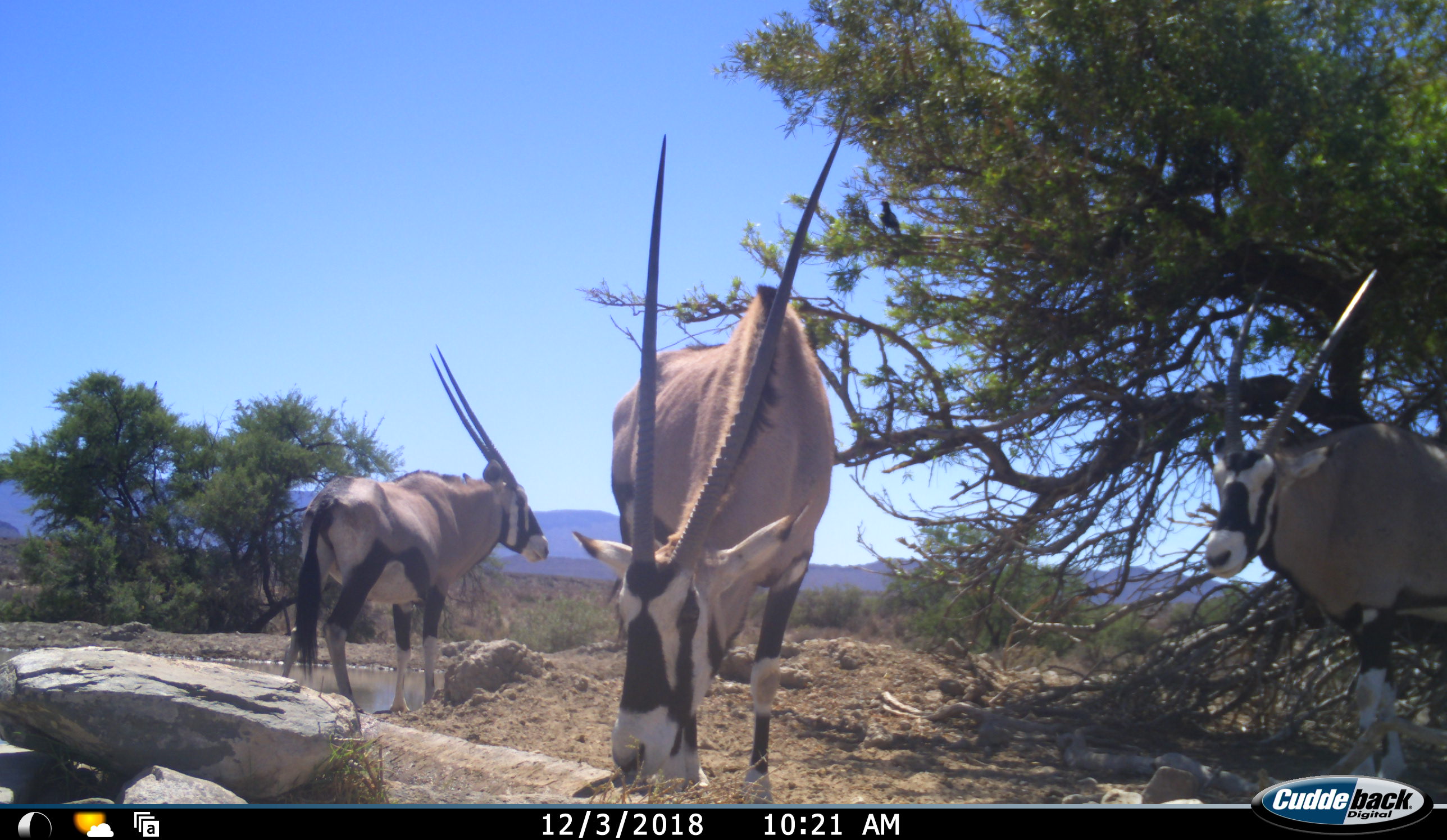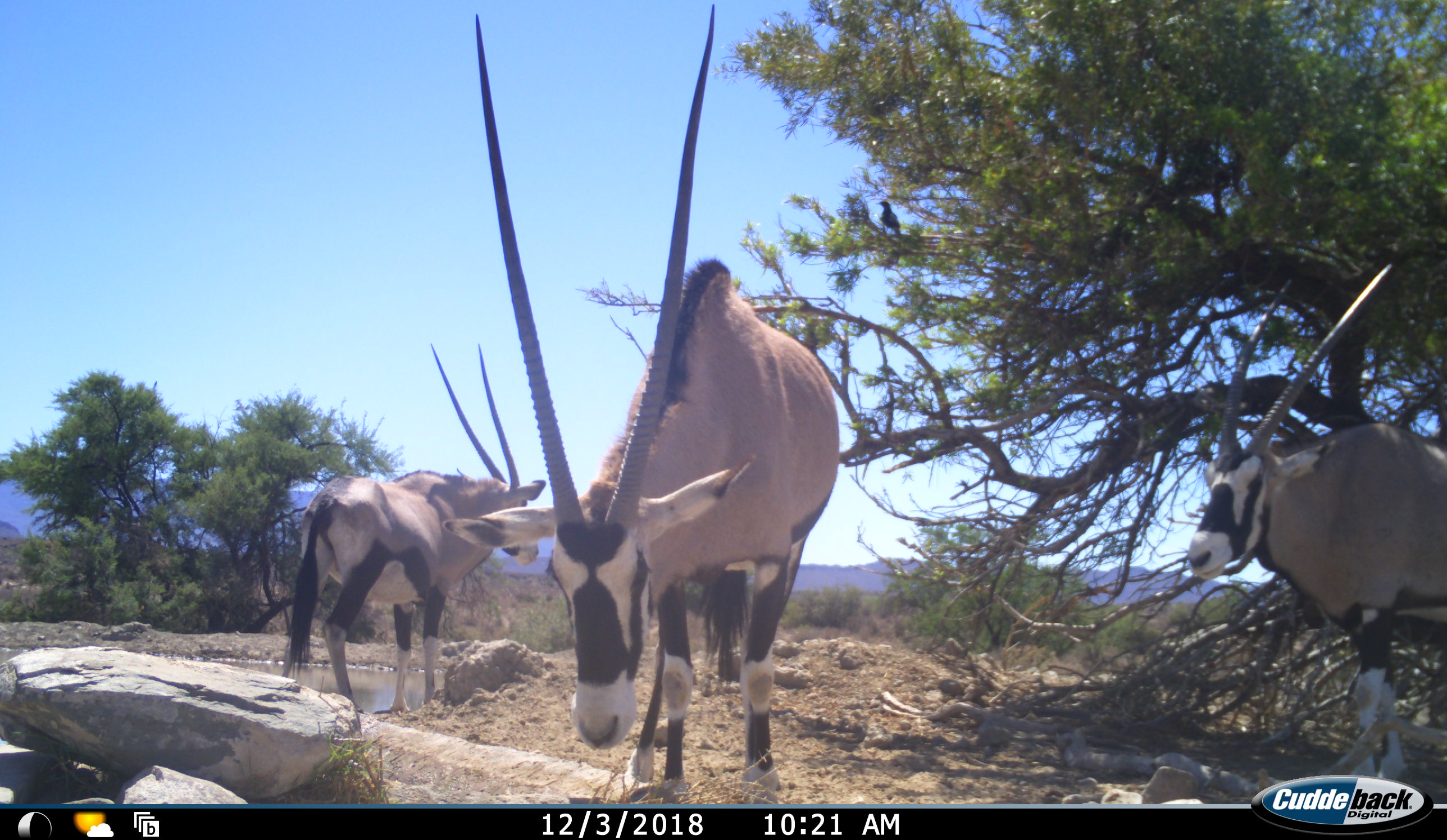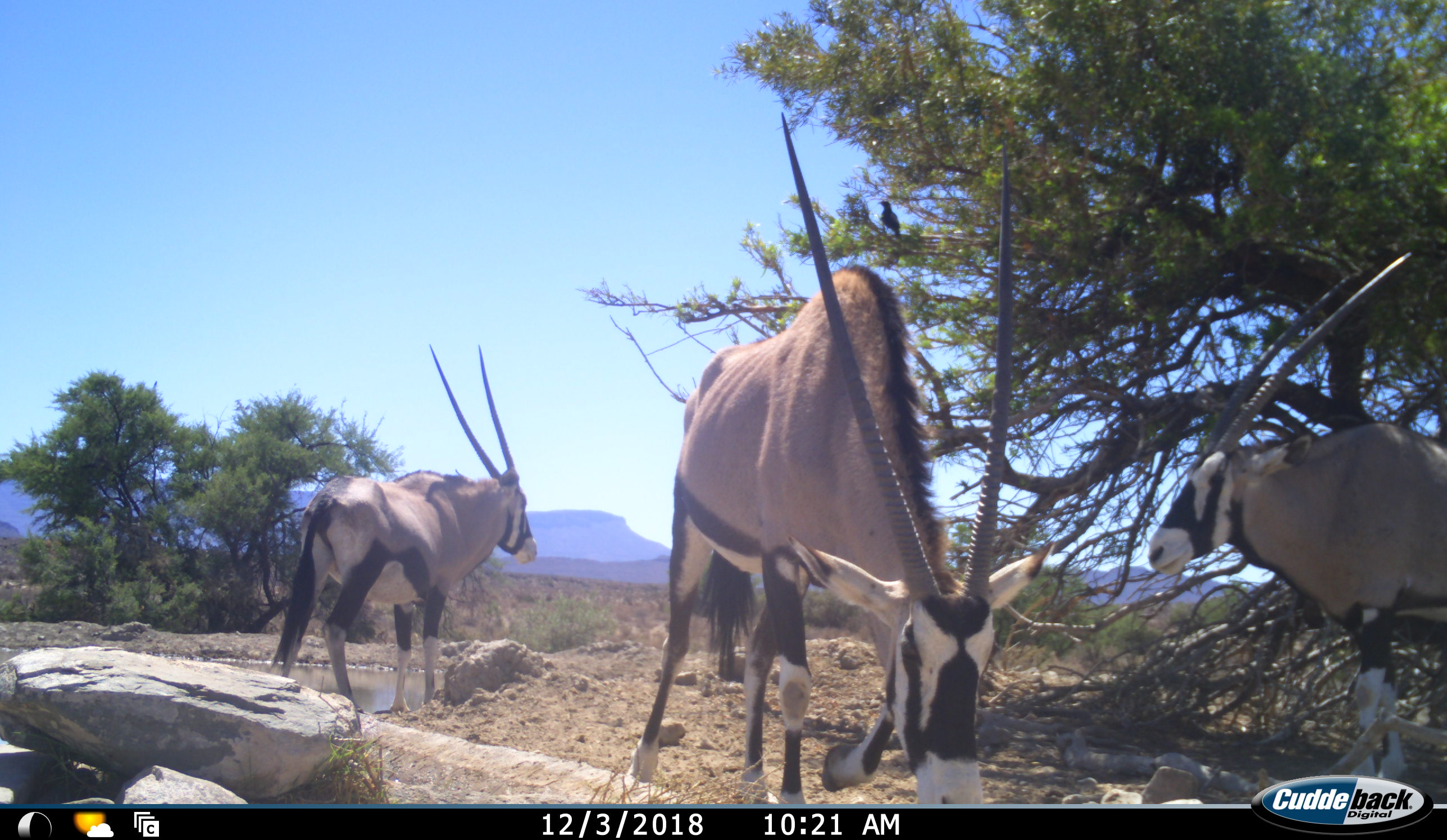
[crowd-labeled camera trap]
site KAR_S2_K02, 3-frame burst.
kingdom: Animalia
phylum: Chordata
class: Mammalia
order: Artiodactyla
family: Bovidae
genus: Oryx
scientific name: Oryx gazella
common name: gemsbok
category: oryx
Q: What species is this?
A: Oryx (gemsbok) (Oryx gazella).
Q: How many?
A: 3.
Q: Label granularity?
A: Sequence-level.